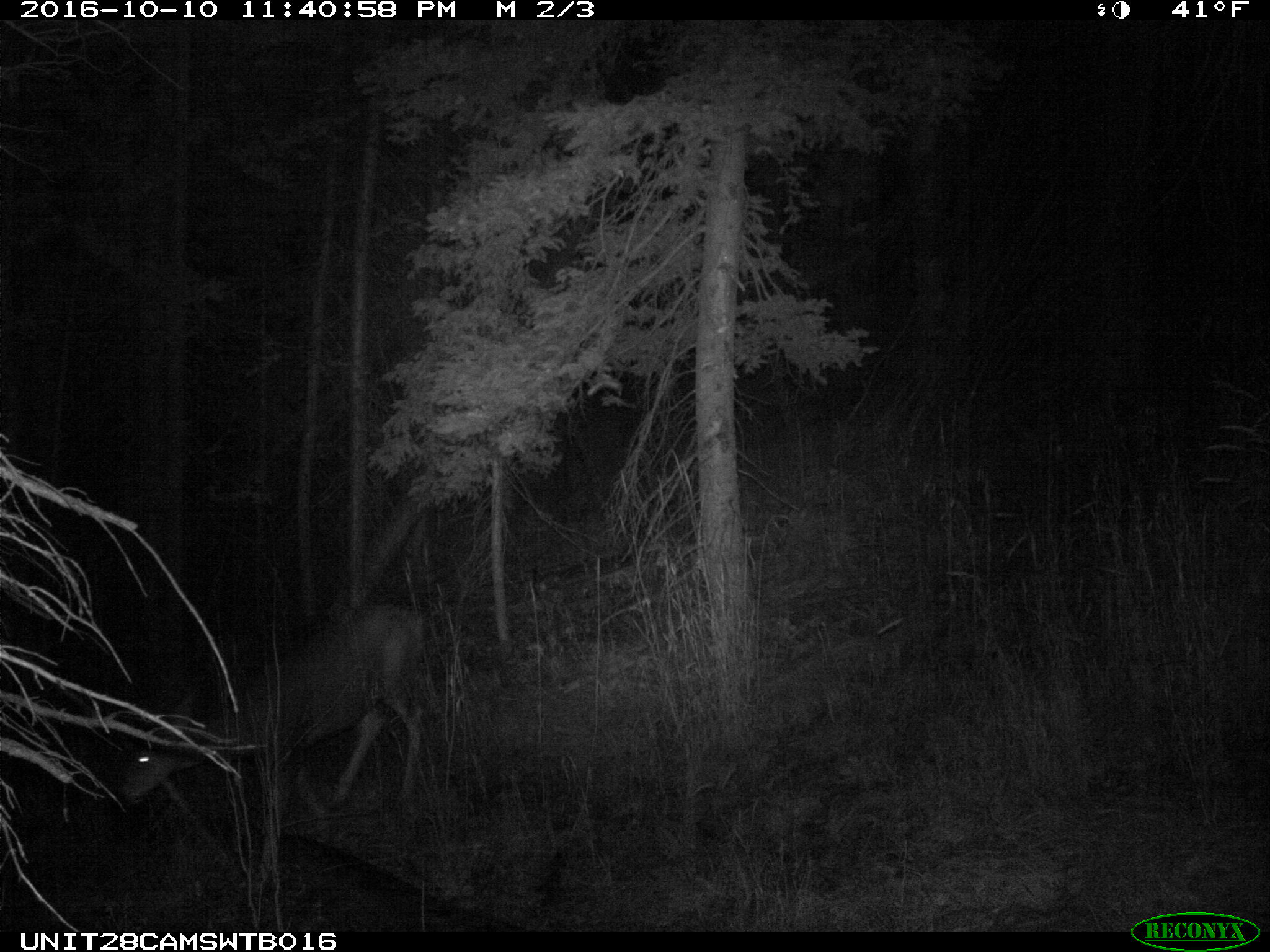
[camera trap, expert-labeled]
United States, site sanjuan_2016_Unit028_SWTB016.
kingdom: Animalia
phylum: Chordata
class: Mammalia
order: Artiodactyla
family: Cervidae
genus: Odocoileus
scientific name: Odocoileus hemionus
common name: mule deer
Odocoileus hemionus (mule deer).